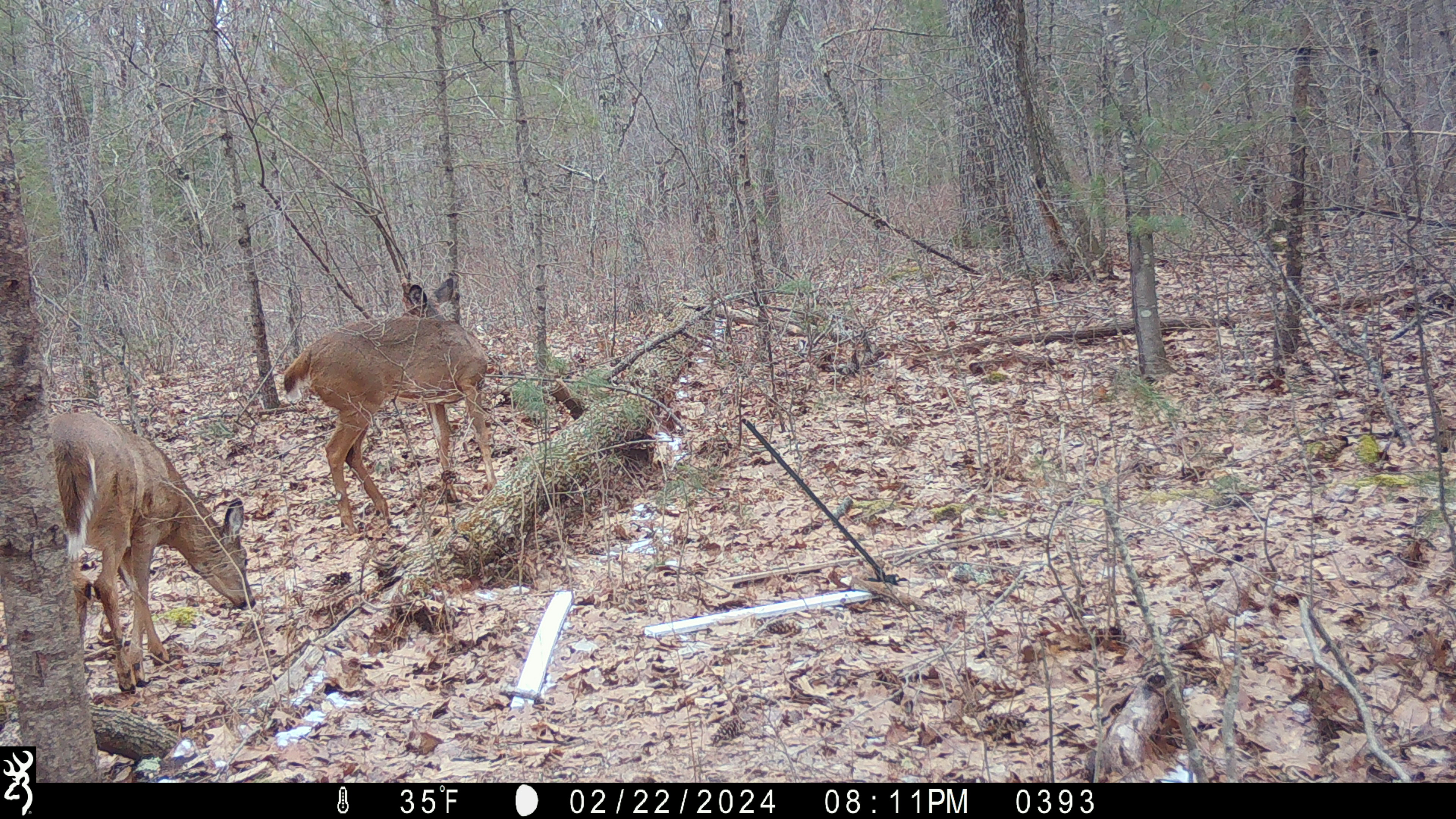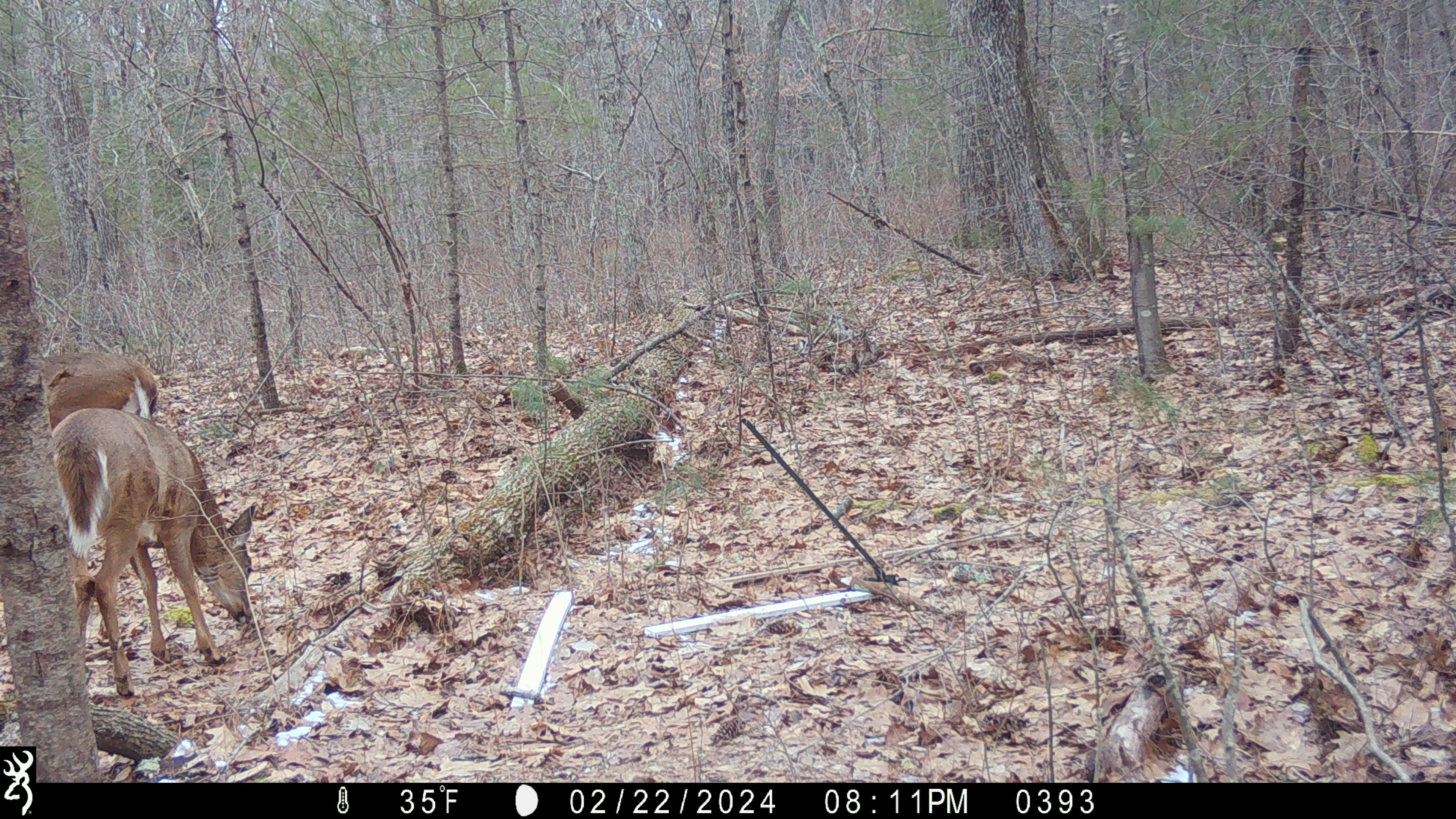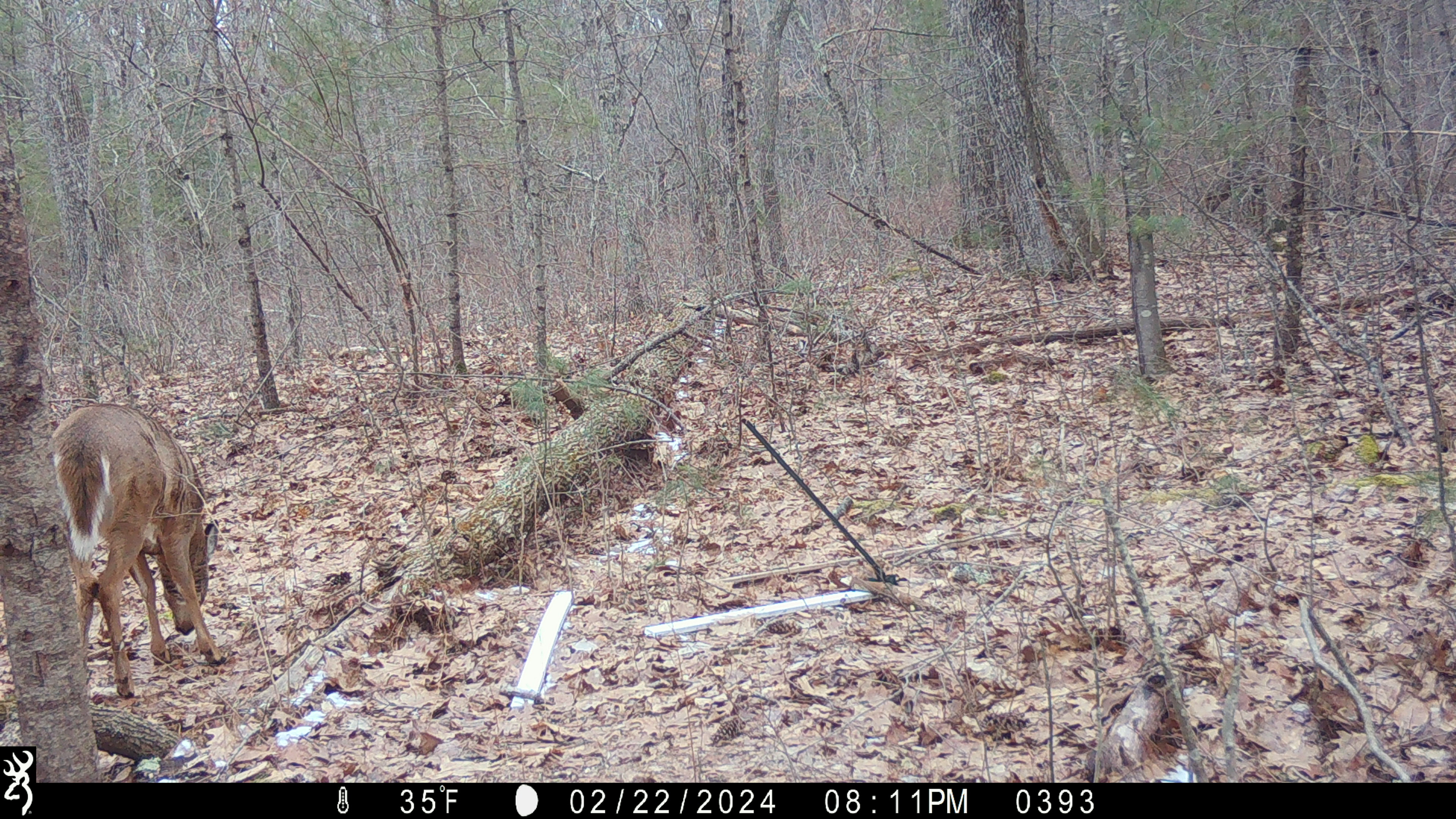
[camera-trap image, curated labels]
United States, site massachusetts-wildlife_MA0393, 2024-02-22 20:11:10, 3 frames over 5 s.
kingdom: Animalia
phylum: Chordata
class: Mammalia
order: Artiodactyla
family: Cervidae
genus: Odocoileus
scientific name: Odocoileus virginianus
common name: white-tailed deer